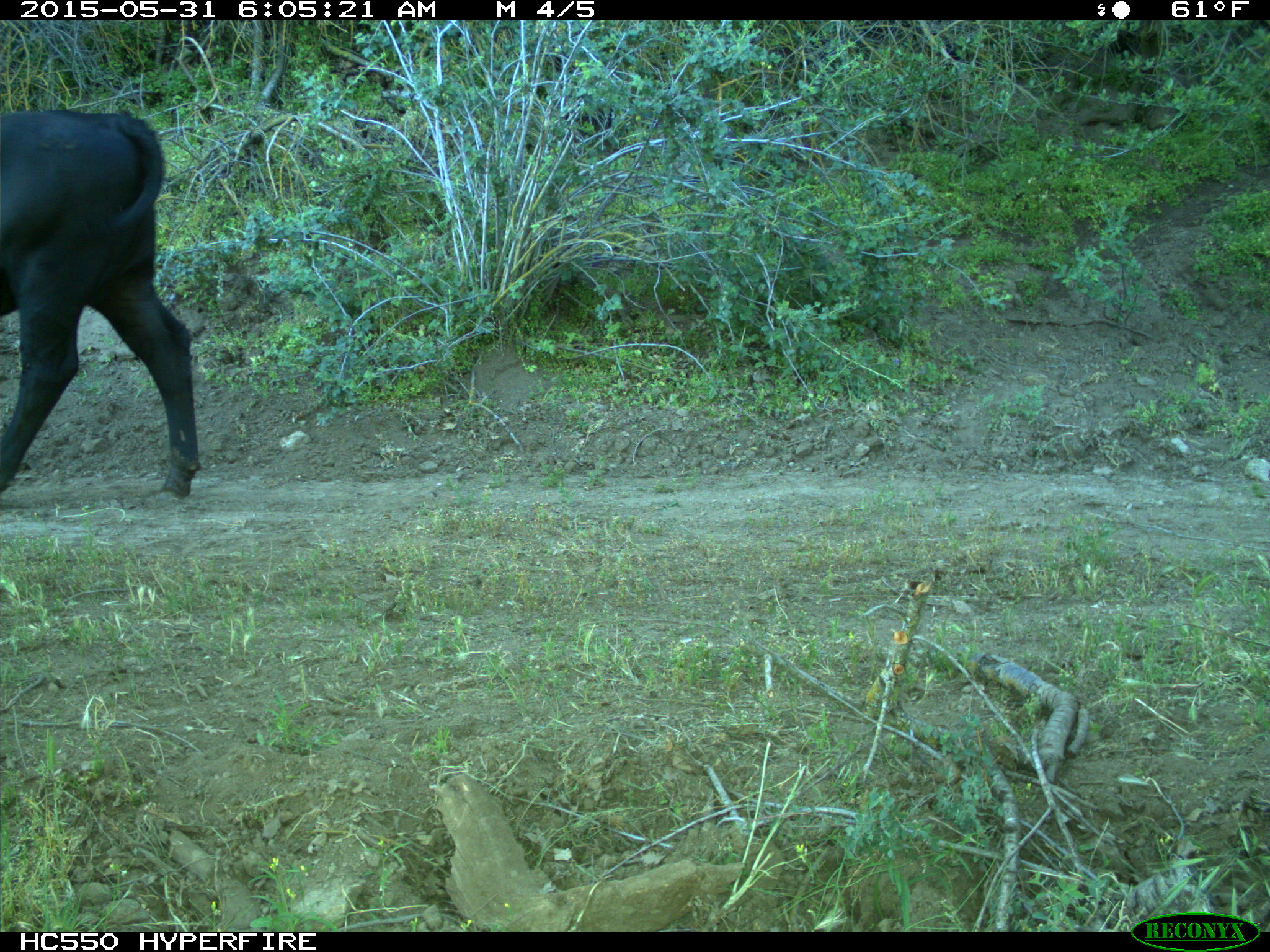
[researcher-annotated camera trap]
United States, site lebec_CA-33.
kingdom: Animalia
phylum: Chordata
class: Mammalia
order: Artiodactyla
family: Bovidae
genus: Bos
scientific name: Bos taurus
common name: domestic cow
Bos taurus (domestic cow).